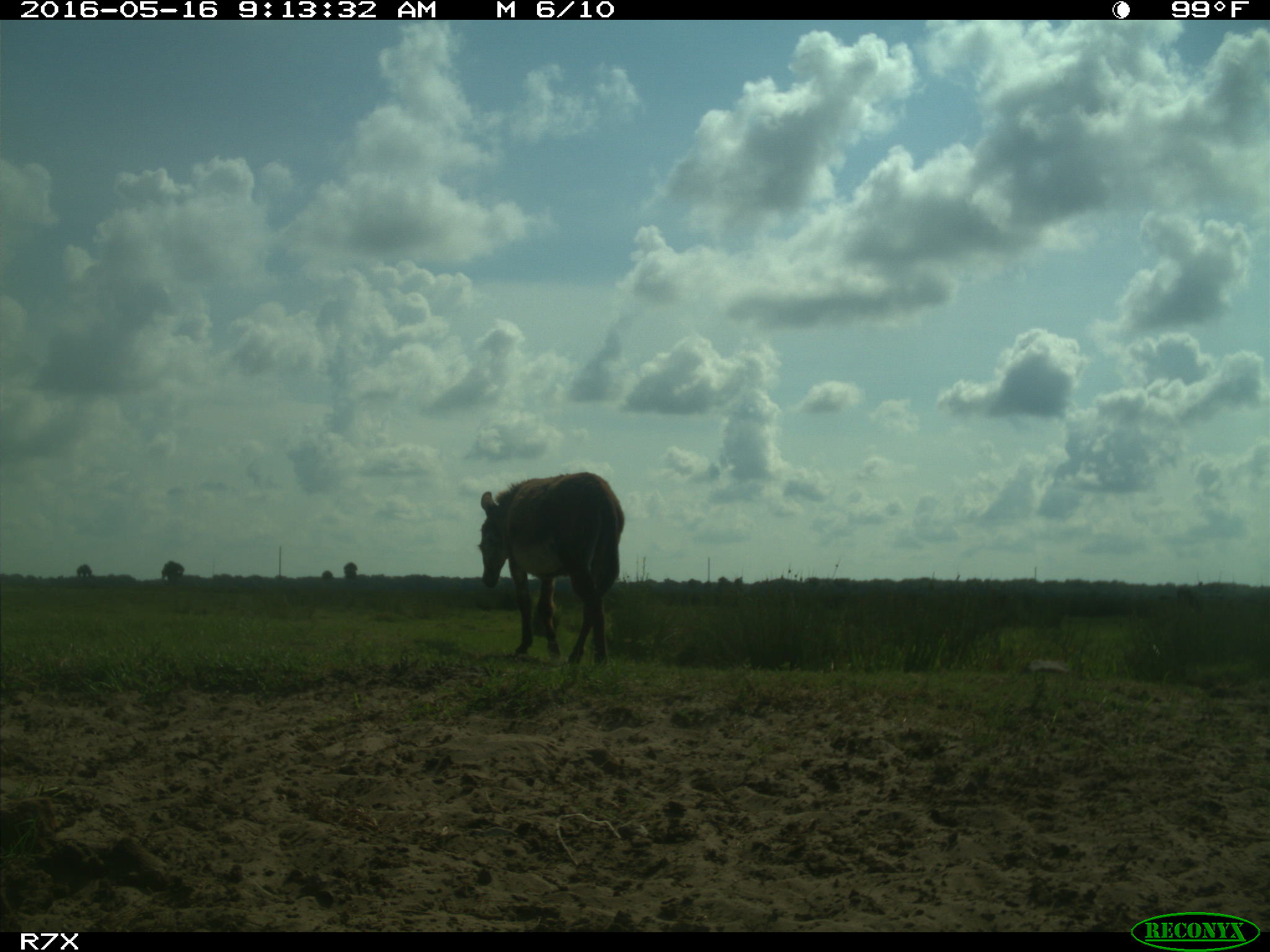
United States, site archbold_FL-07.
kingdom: Animalia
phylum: Chordata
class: Mammalia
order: Artiodactyla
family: Bovidae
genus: Bos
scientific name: Bos taurus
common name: domestic cow